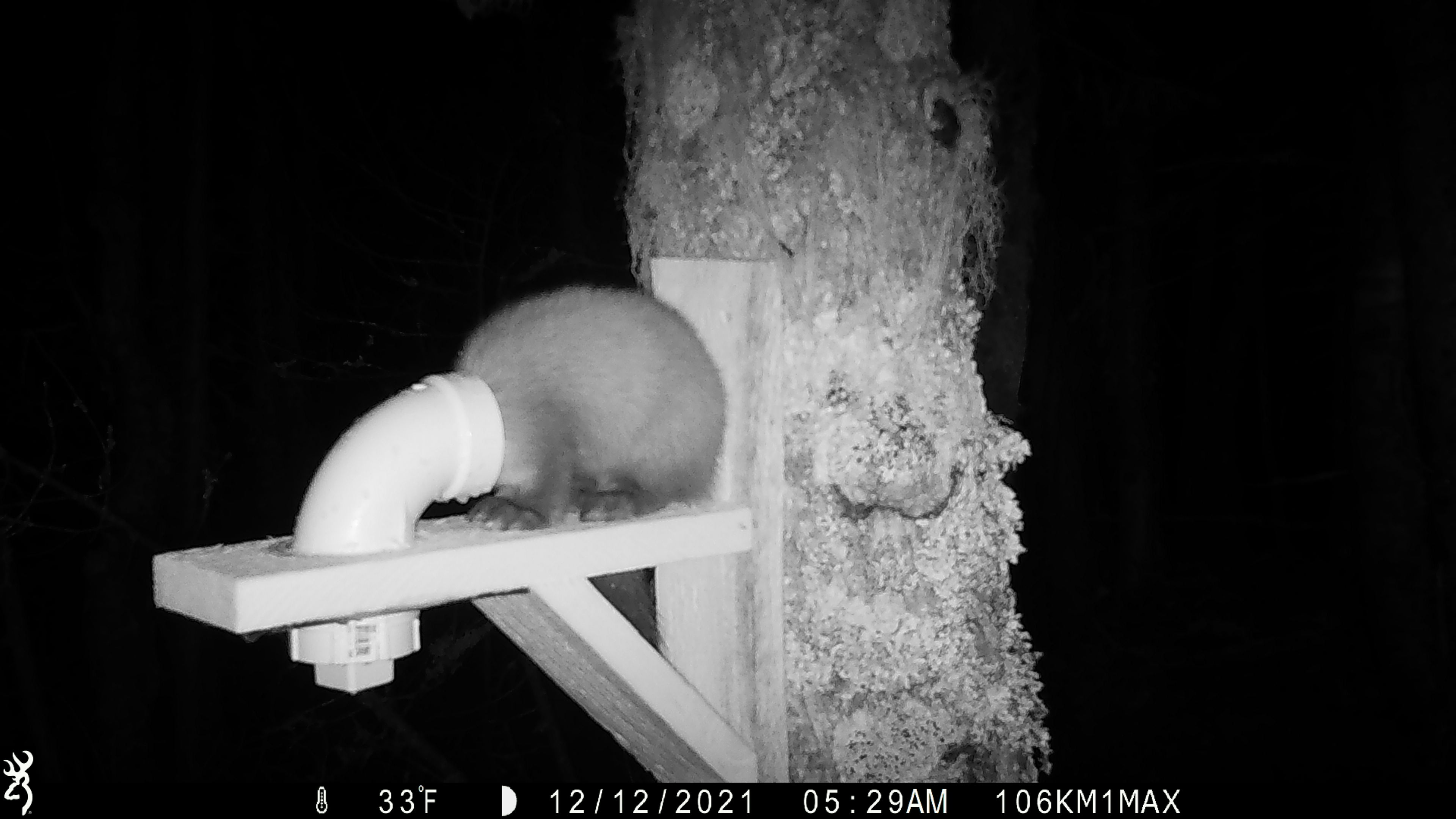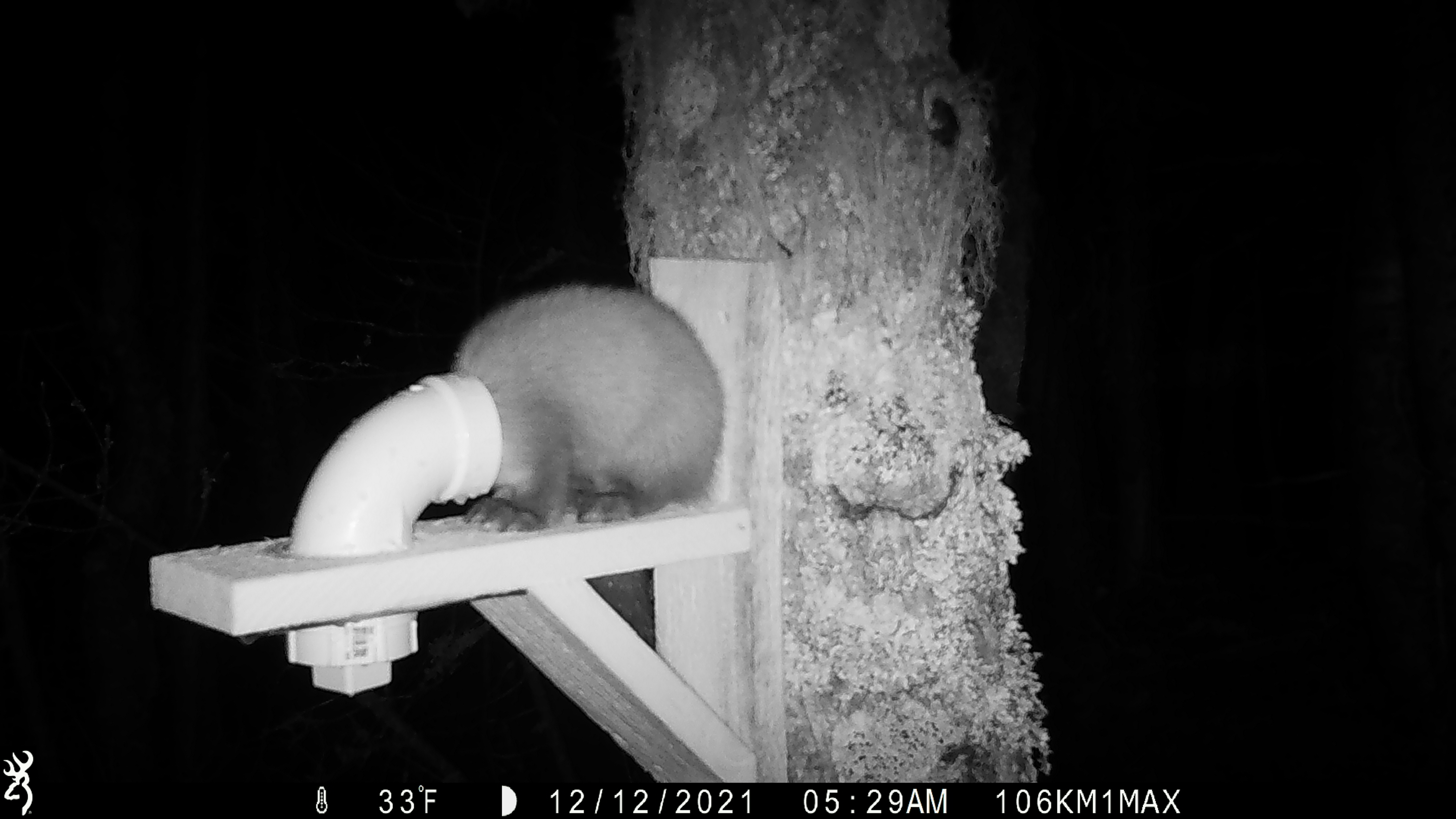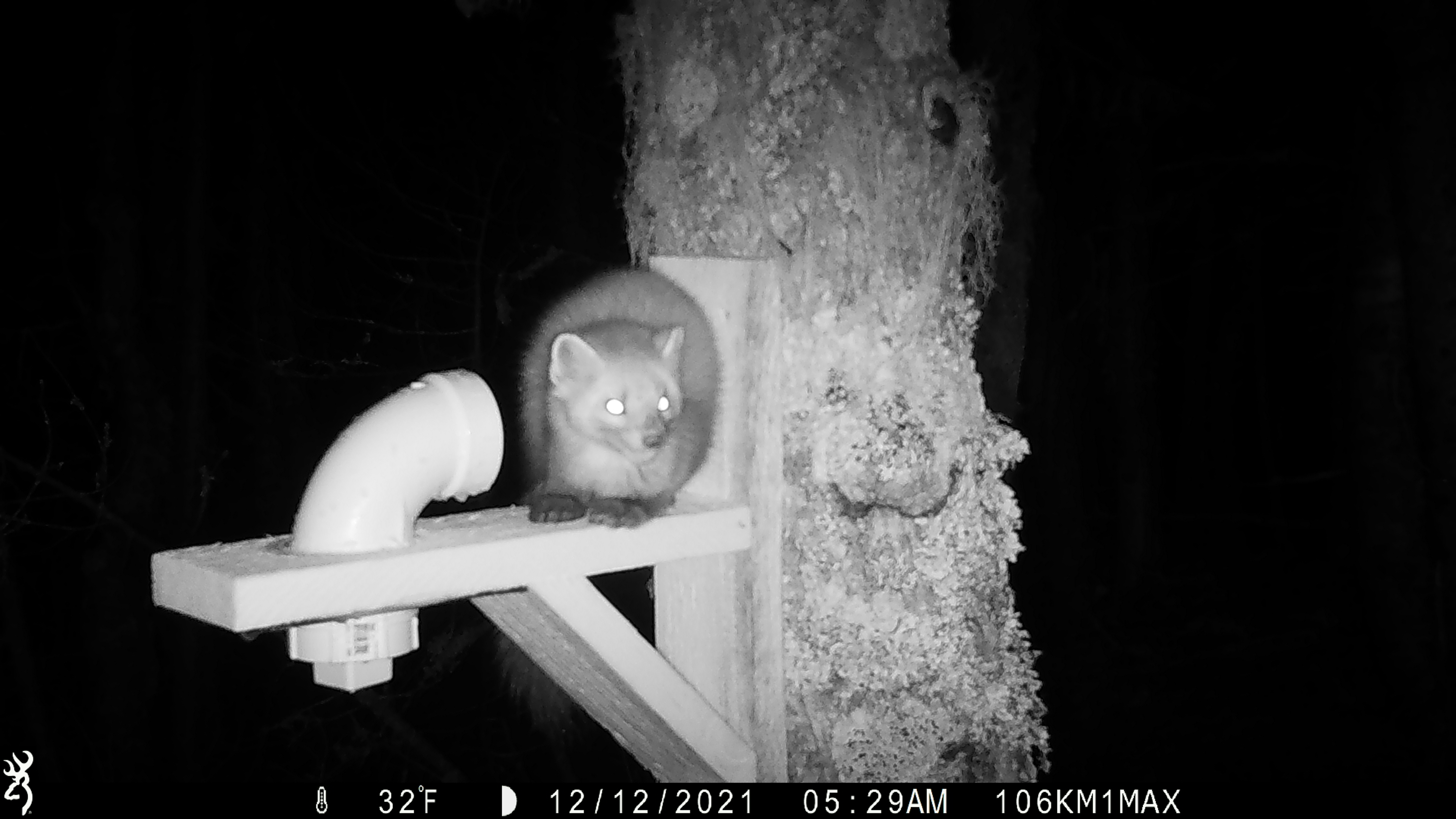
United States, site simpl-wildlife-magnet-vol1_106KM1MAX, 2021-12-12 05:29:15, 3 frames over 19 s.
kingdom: Animalia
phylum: Chordata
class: Mammalia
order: Carnivora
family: Mustelidae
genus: Martes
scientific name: Martes americana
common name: american marten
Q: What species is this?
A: American marten (Martes americana).